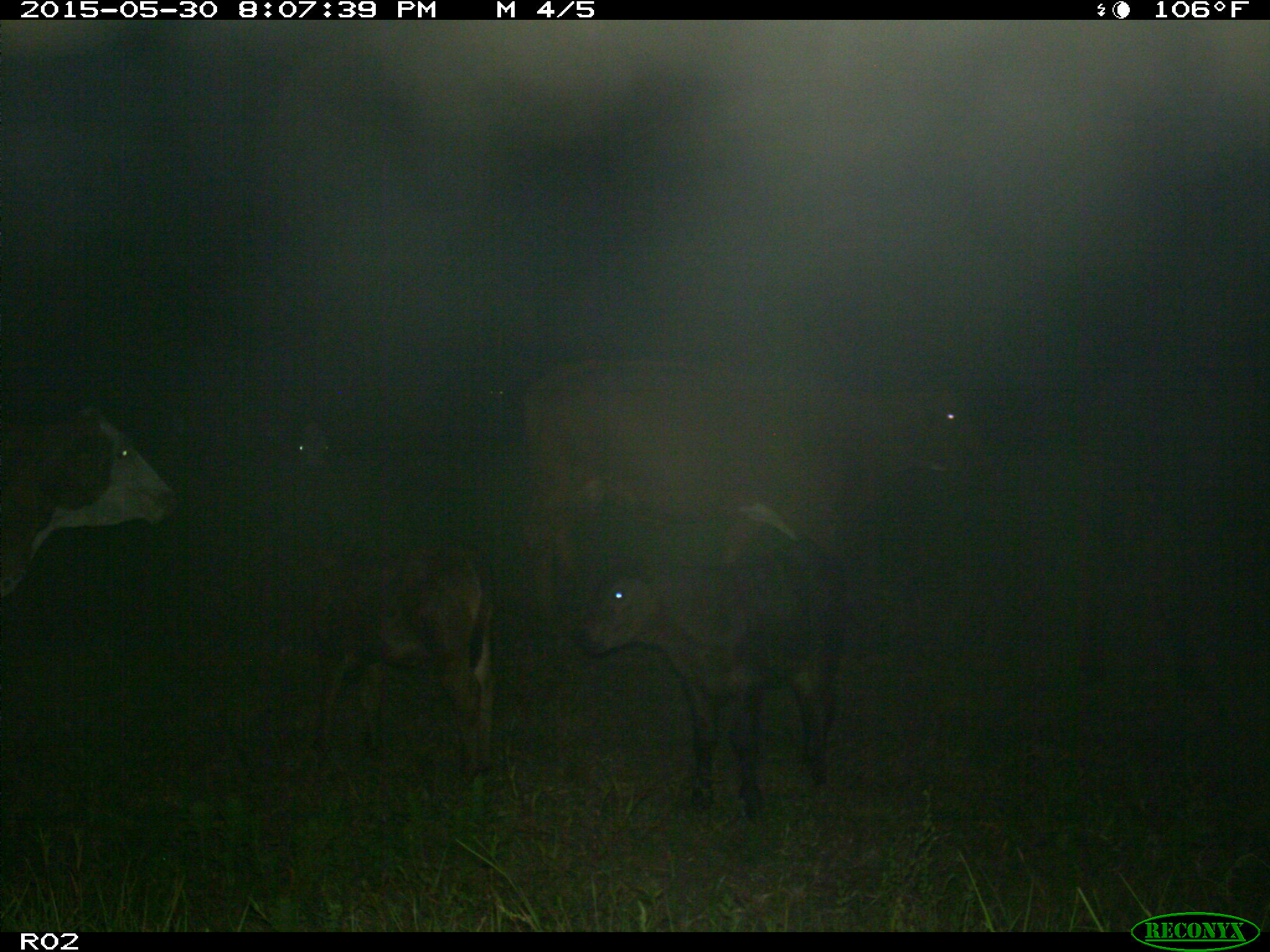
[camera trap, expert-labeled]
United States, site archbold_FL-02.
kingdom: Animalia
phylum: Chordata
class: Mammalia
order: Artiodactyla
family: Bovidae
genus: Bos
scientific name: Bos taurus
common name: domestic cow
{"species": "Bos taurus (domestic cow)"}